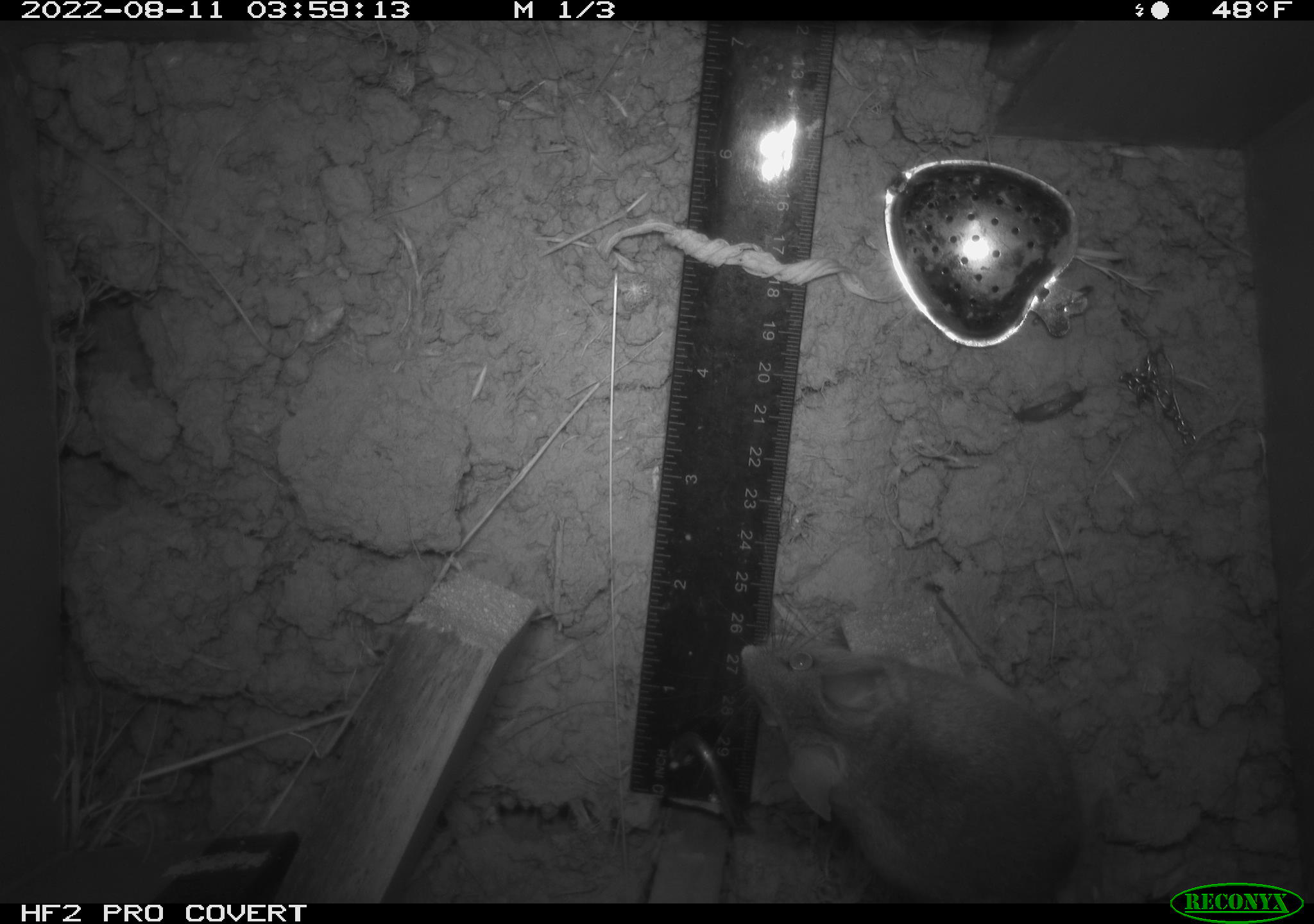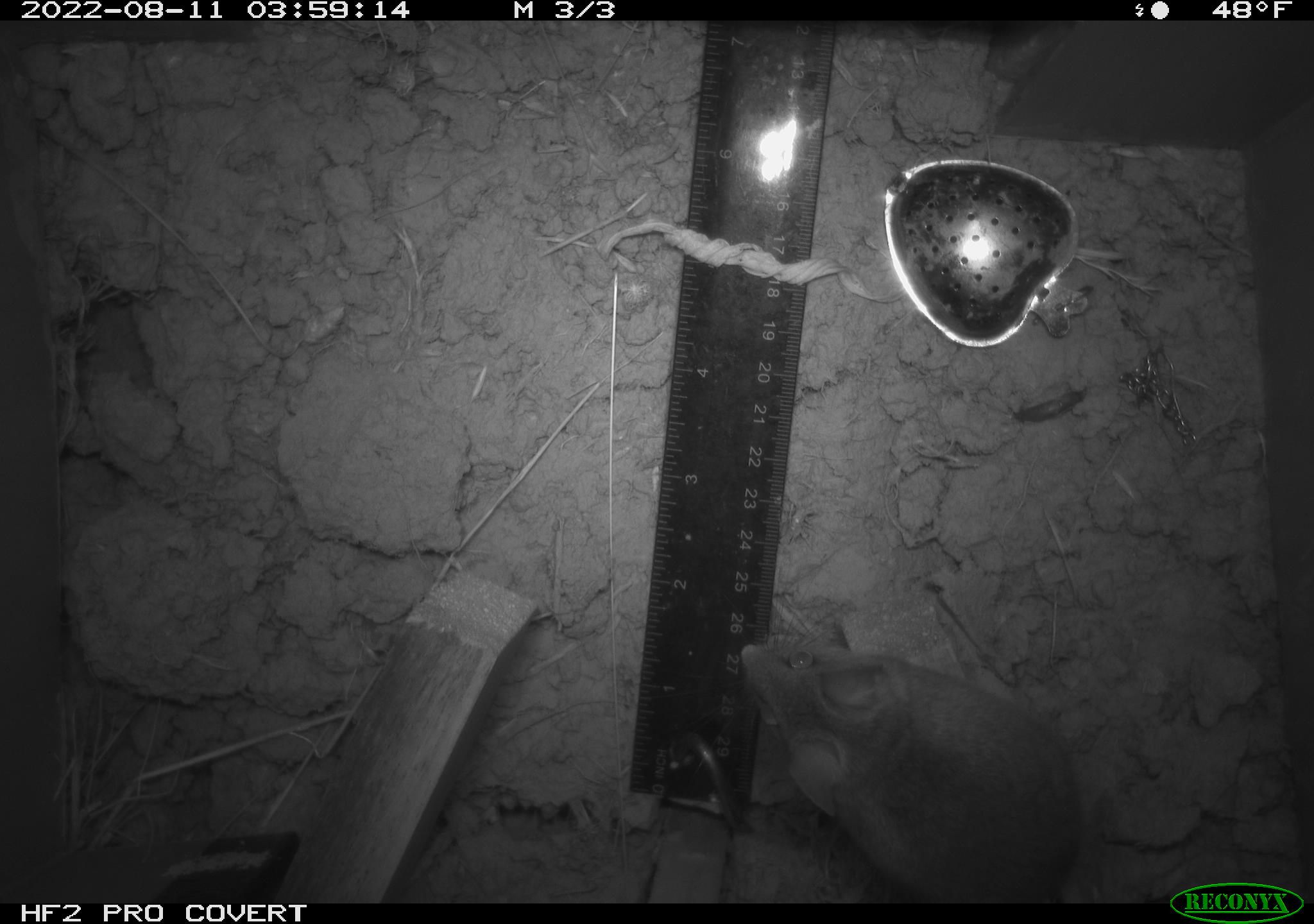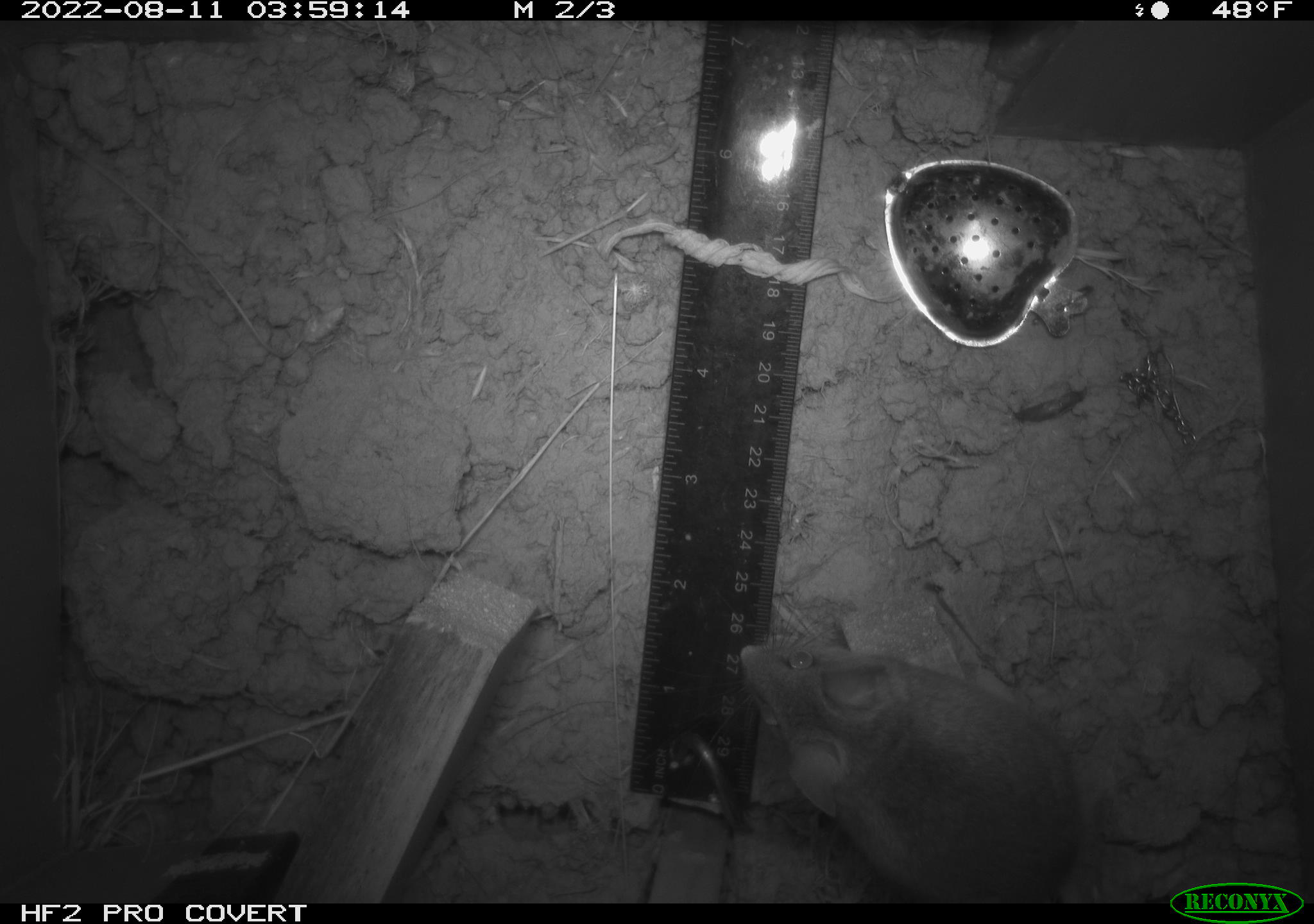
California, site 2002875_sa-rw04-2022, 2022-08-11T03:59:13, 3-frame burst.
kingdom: Animalia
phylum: Chordata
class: Mammalia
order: Rodentia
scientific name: Rodentia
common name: mouse species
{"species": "mouse species (Rodentia)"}